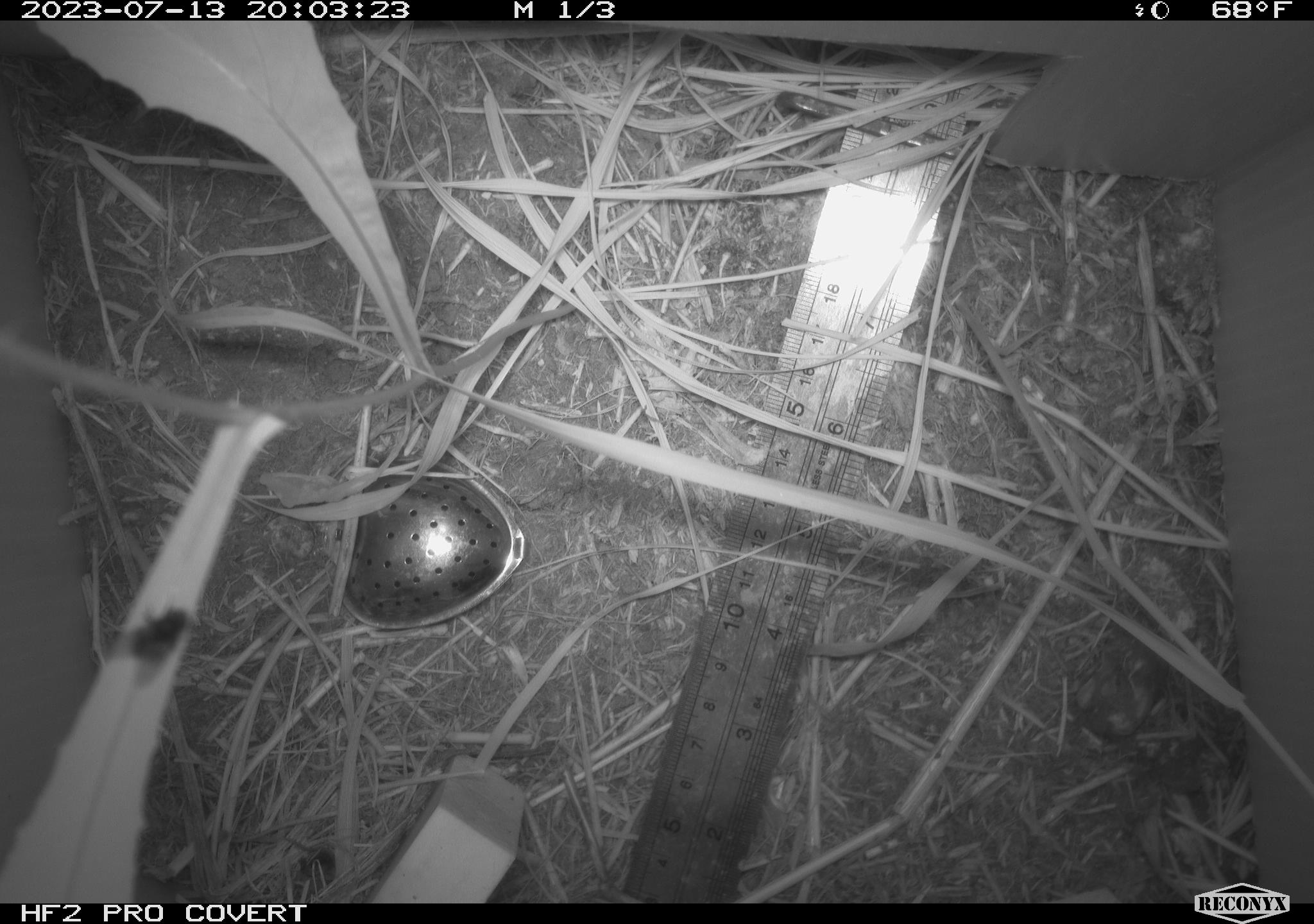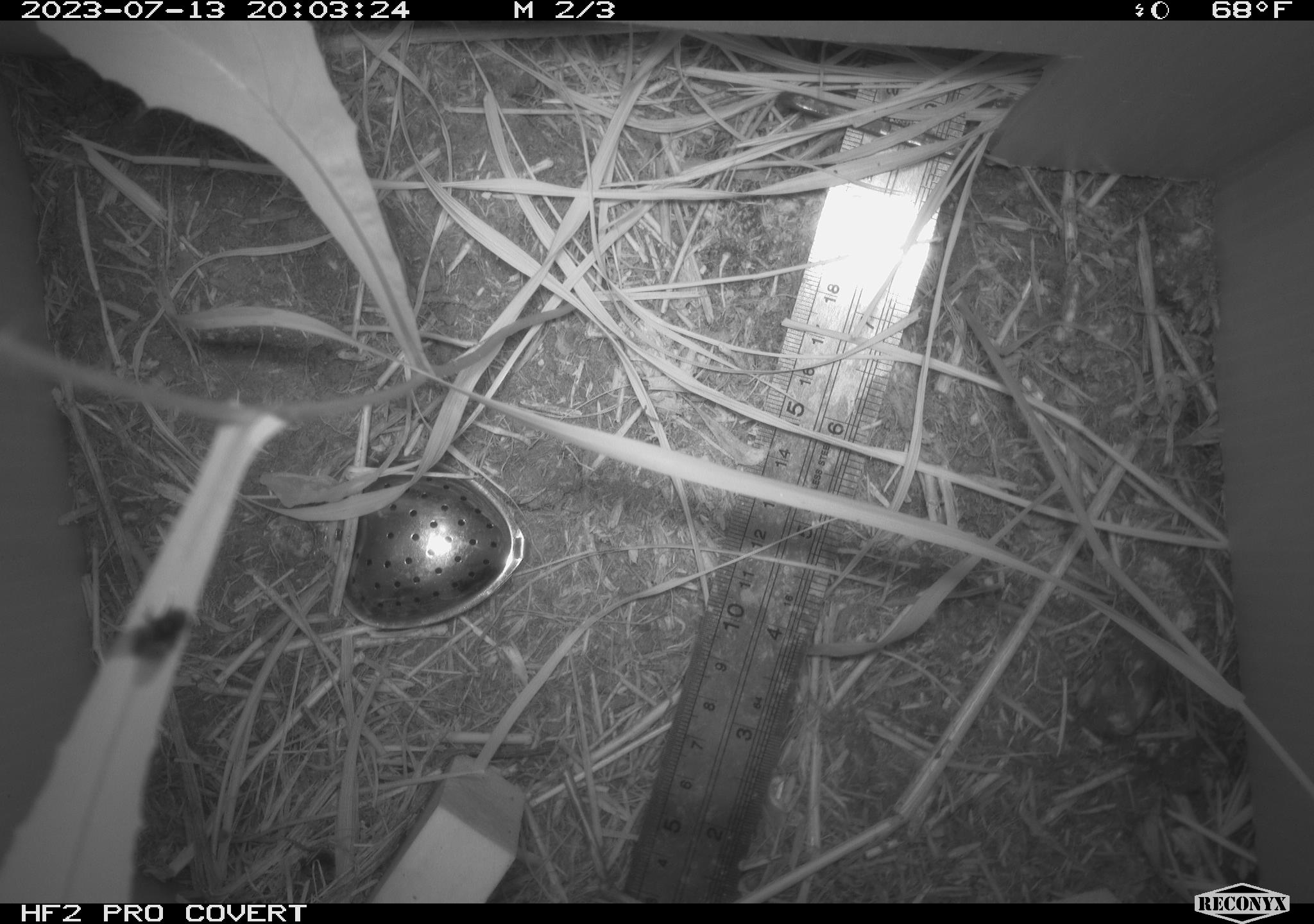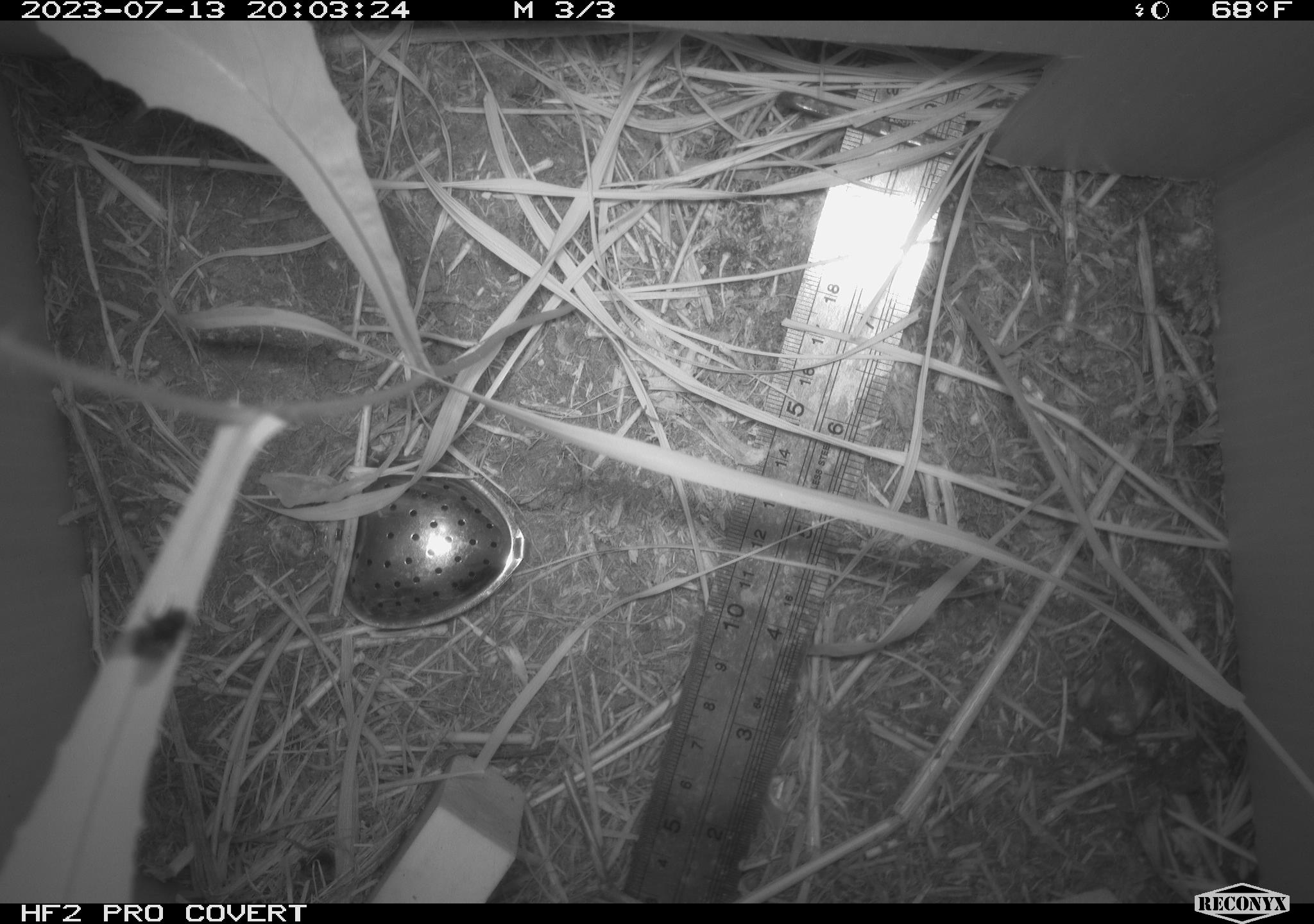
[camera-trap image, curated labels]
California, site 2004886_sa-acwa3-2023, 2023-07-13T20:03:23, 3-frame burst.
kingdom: Animalia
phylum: Arthropoda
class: Insecta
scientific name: Insecta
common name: insect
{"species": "insect (Insecta)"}